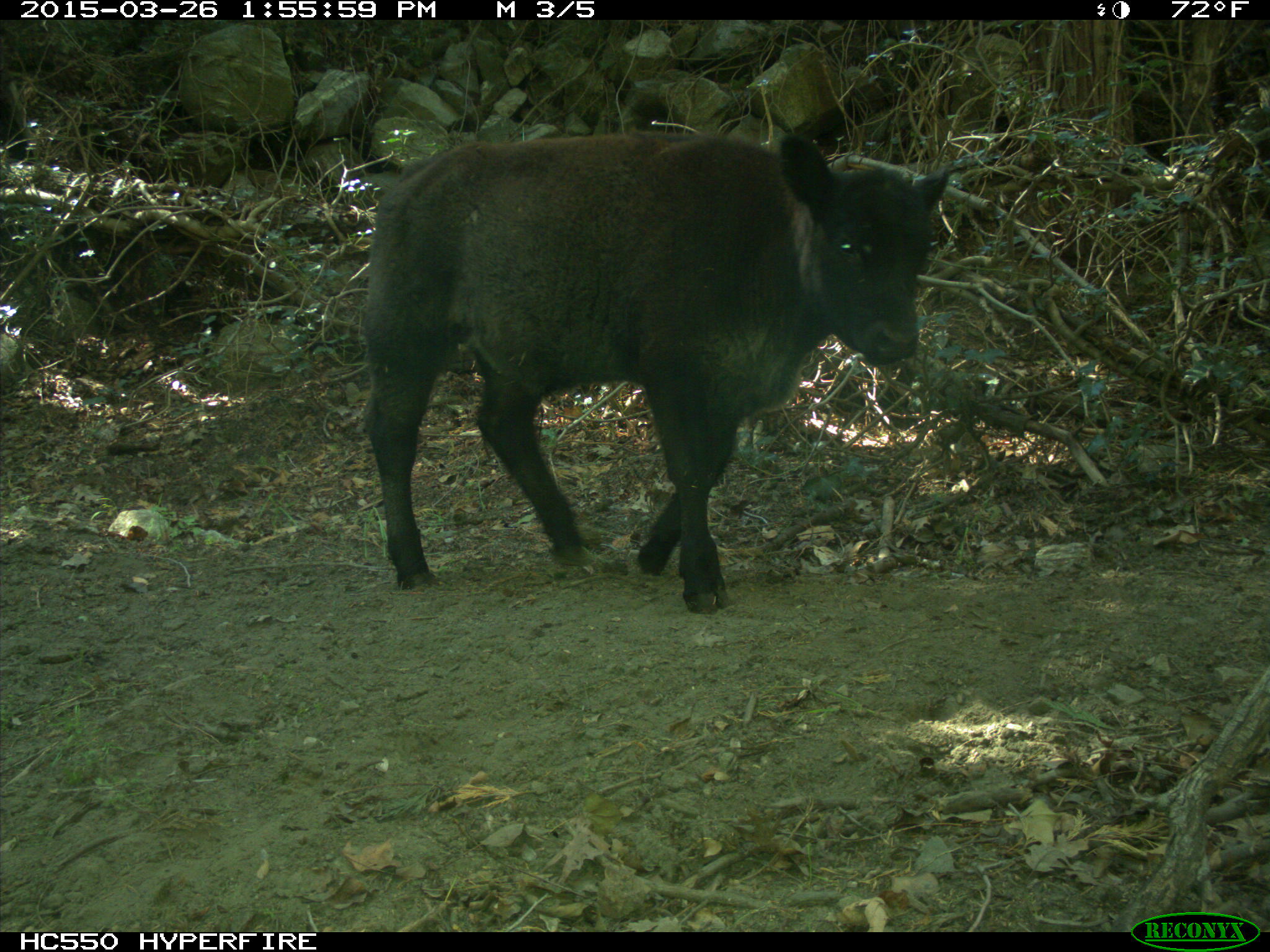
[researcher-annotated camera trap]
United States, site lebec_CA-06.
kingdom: Animalia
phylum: Chordata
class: Mammalia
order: Artiodactyla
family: Bovidae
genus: Bos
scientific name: Bos taurus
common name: domestic cow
Bos taurus (domestic cow).